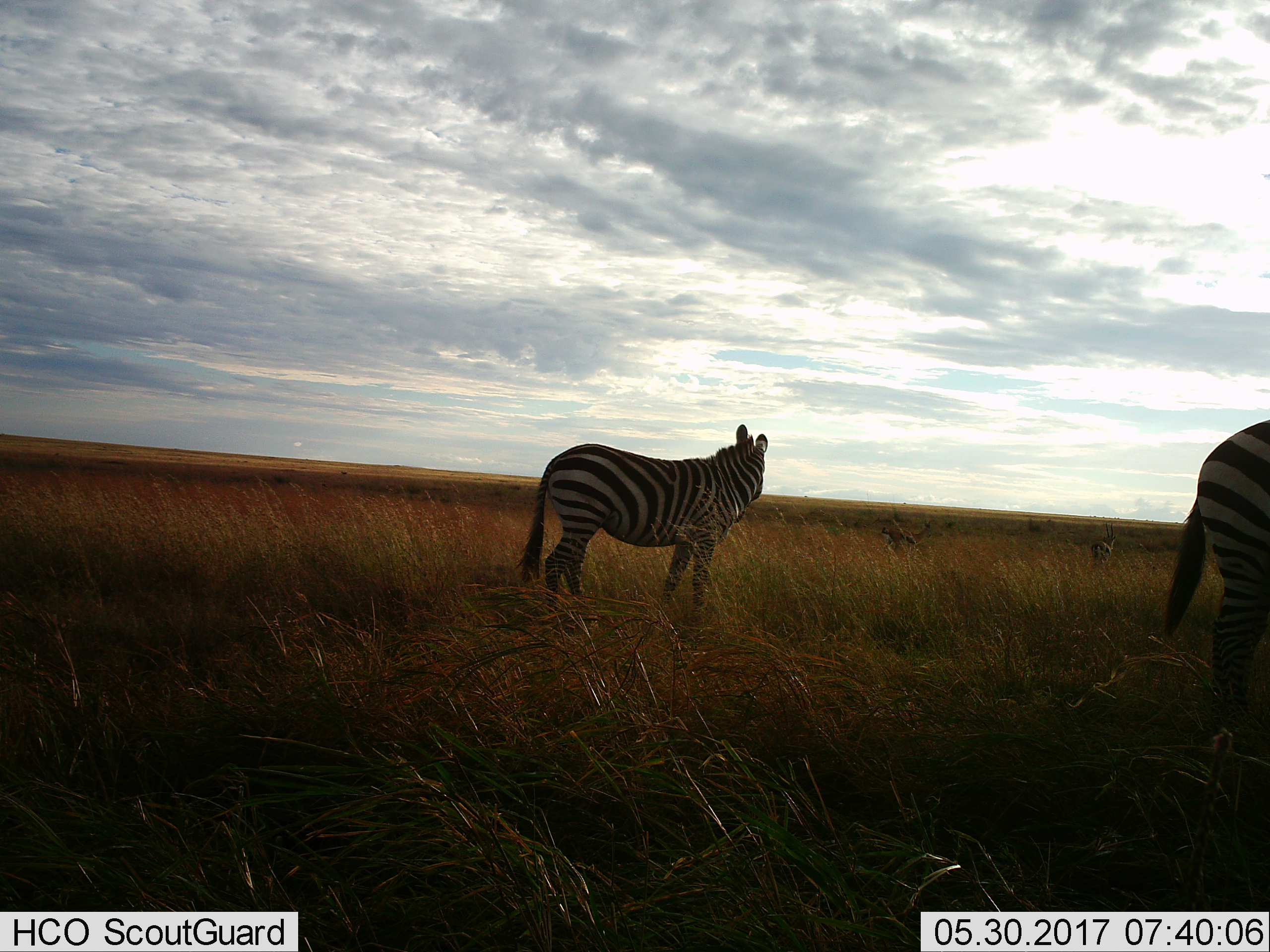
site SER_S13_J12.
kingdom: Animalia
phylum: Chordata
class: Mammalia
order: Perissodactyla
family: Equidae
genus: Equus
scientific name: Equus quagga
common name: plains zebra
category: zebraplains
Zebraplains (plains zebra) (Equus quagga), count 2. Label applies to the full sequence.